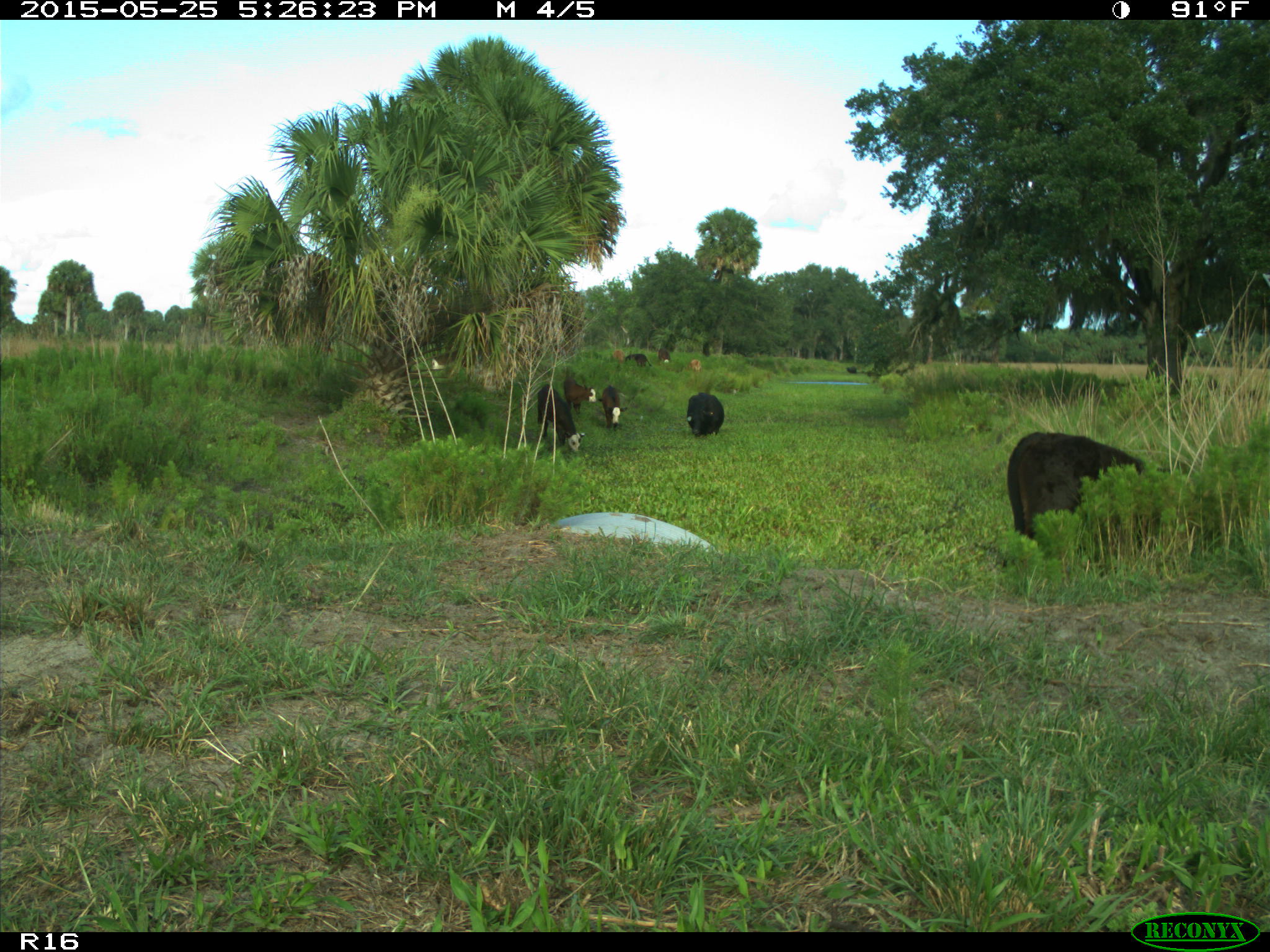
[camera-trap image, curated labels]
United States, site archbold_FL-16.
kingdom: Animalia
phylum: Chordata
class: Mammalia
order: Artiodactyla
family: Bovidae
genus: Bos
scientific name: Bos taurus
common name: domestic cow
Bos taurus (domestic cow).